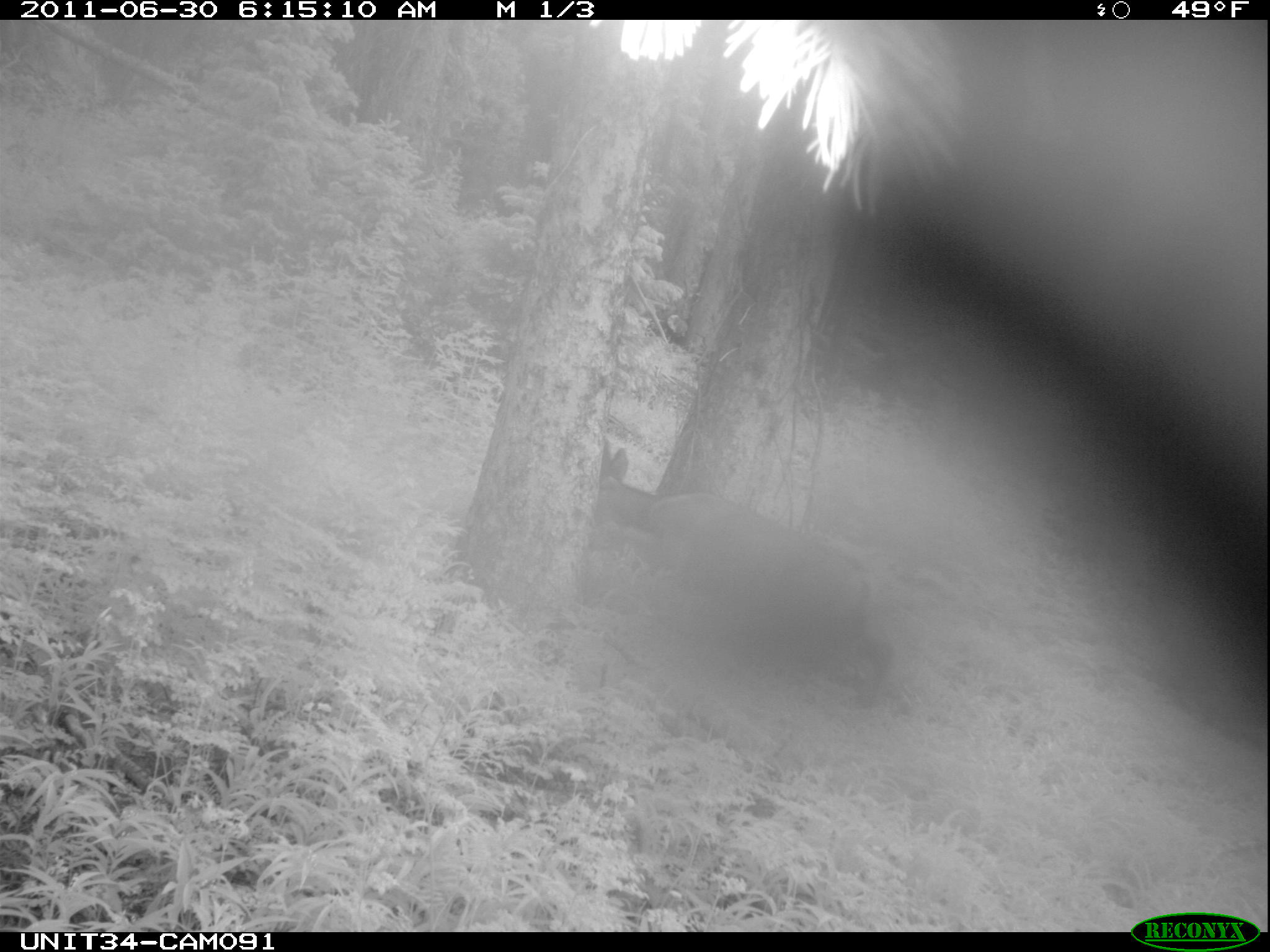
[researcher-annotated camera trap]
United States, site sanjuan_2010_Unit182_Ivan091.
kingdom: Animalia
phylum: Chordata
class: Mammalia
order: Artiodactyla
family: Cervidae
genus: Odocoileus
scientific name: Odocoileus hemionus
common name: mule deer